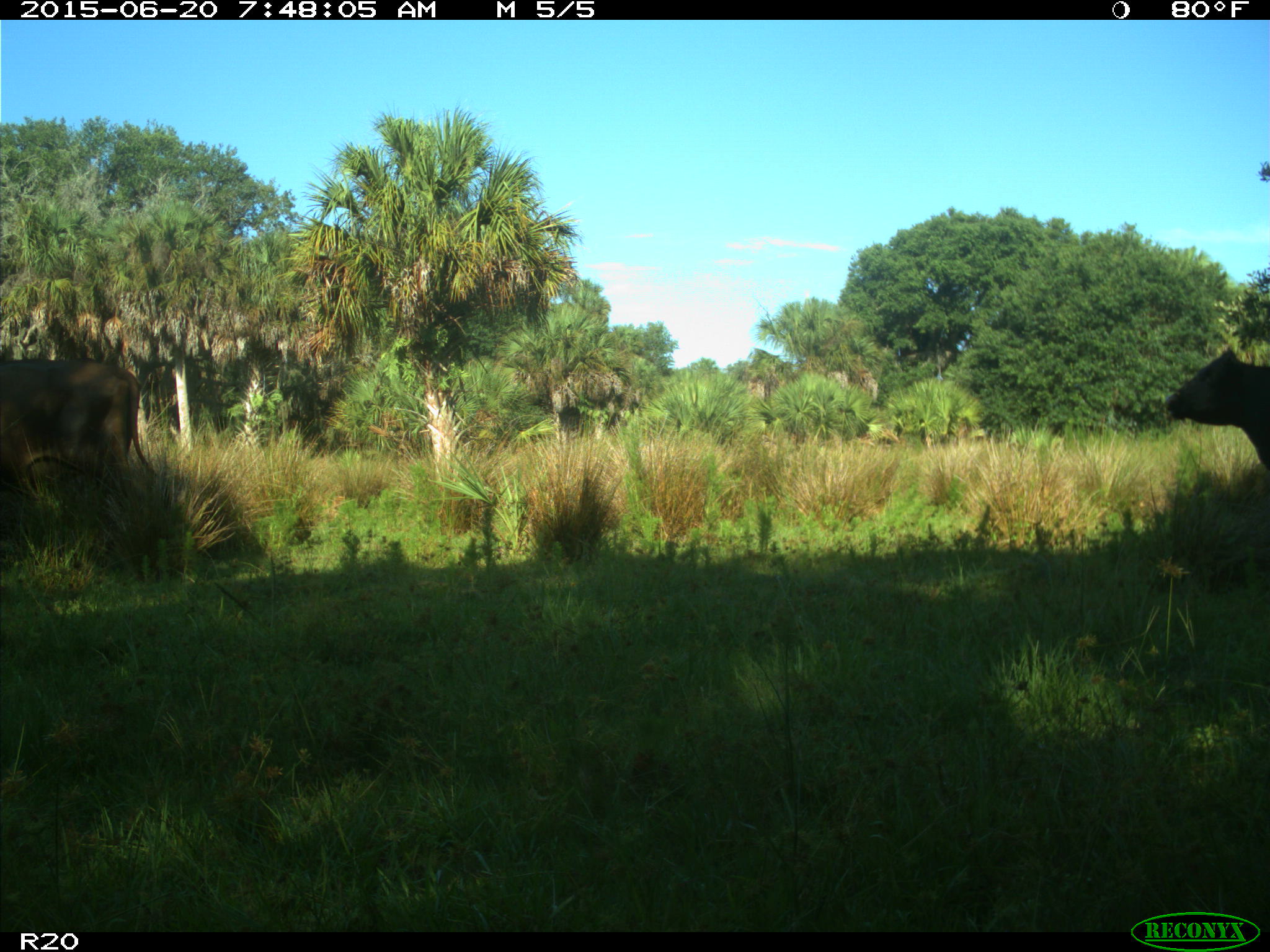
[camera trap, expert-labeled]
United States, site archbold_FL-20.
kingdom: Animalia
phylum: Chordata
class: Mammalia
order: Artiodactyla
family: Bovidae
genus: Bos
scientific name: Bos taurus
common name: domestic cow